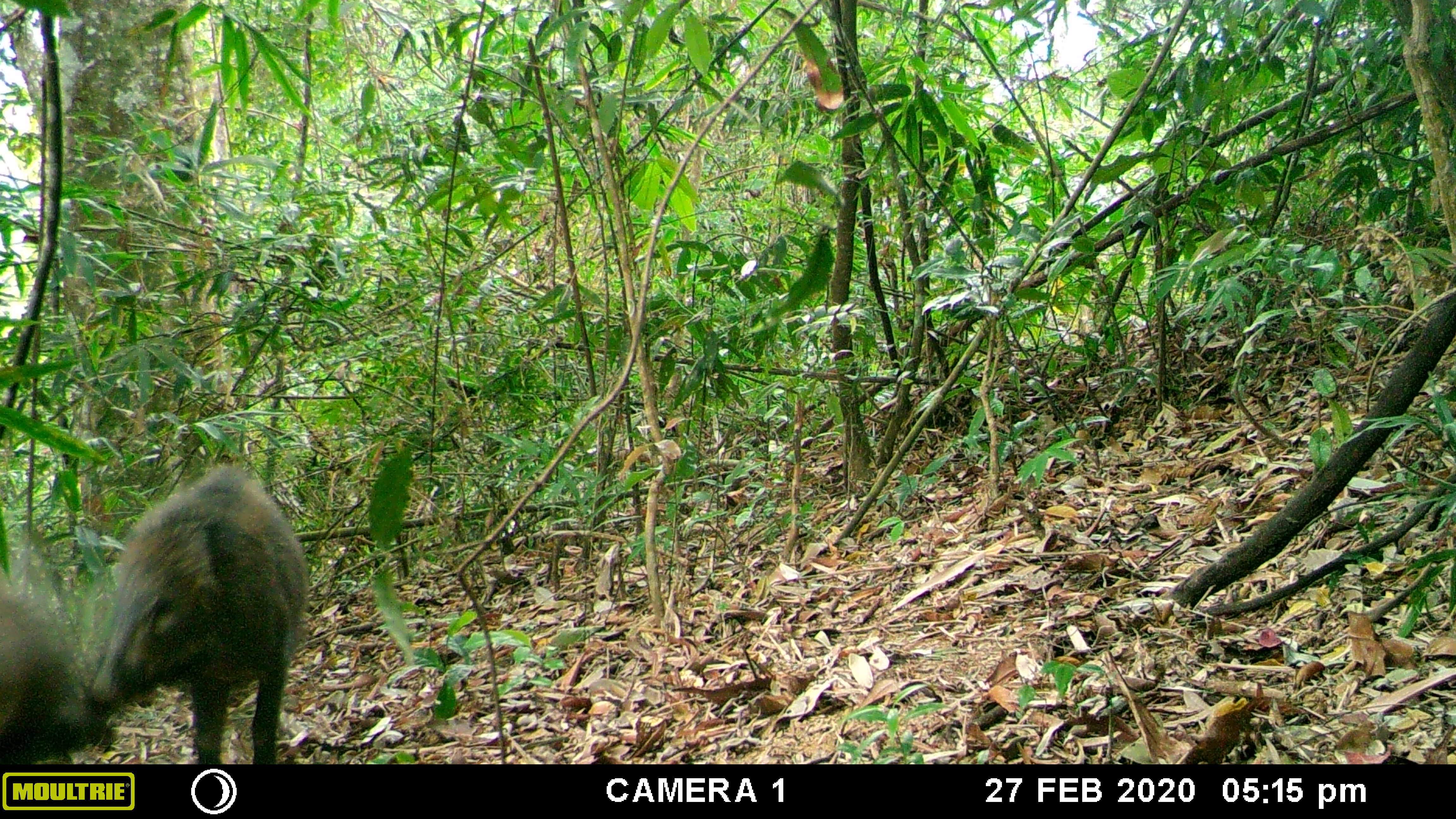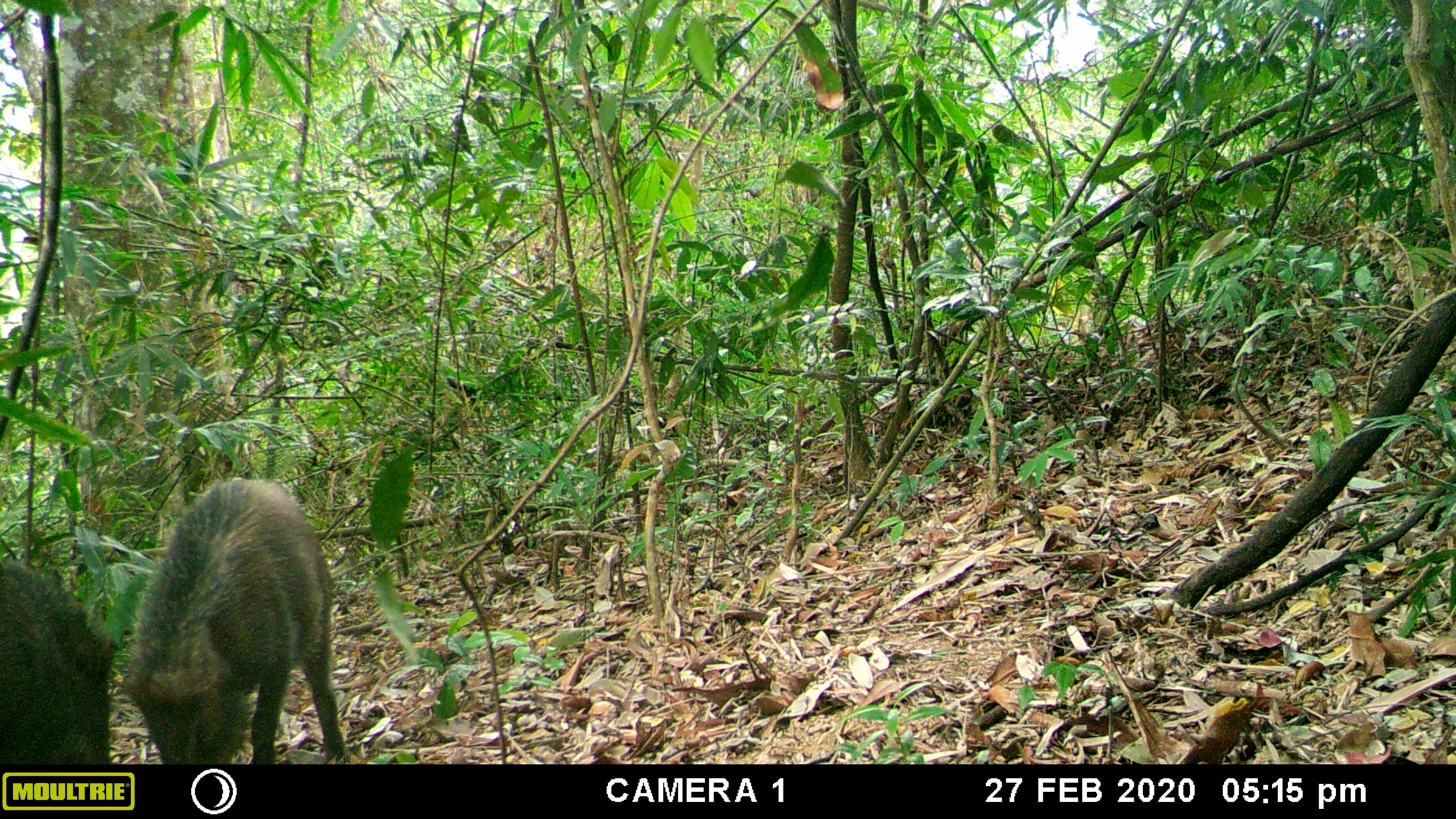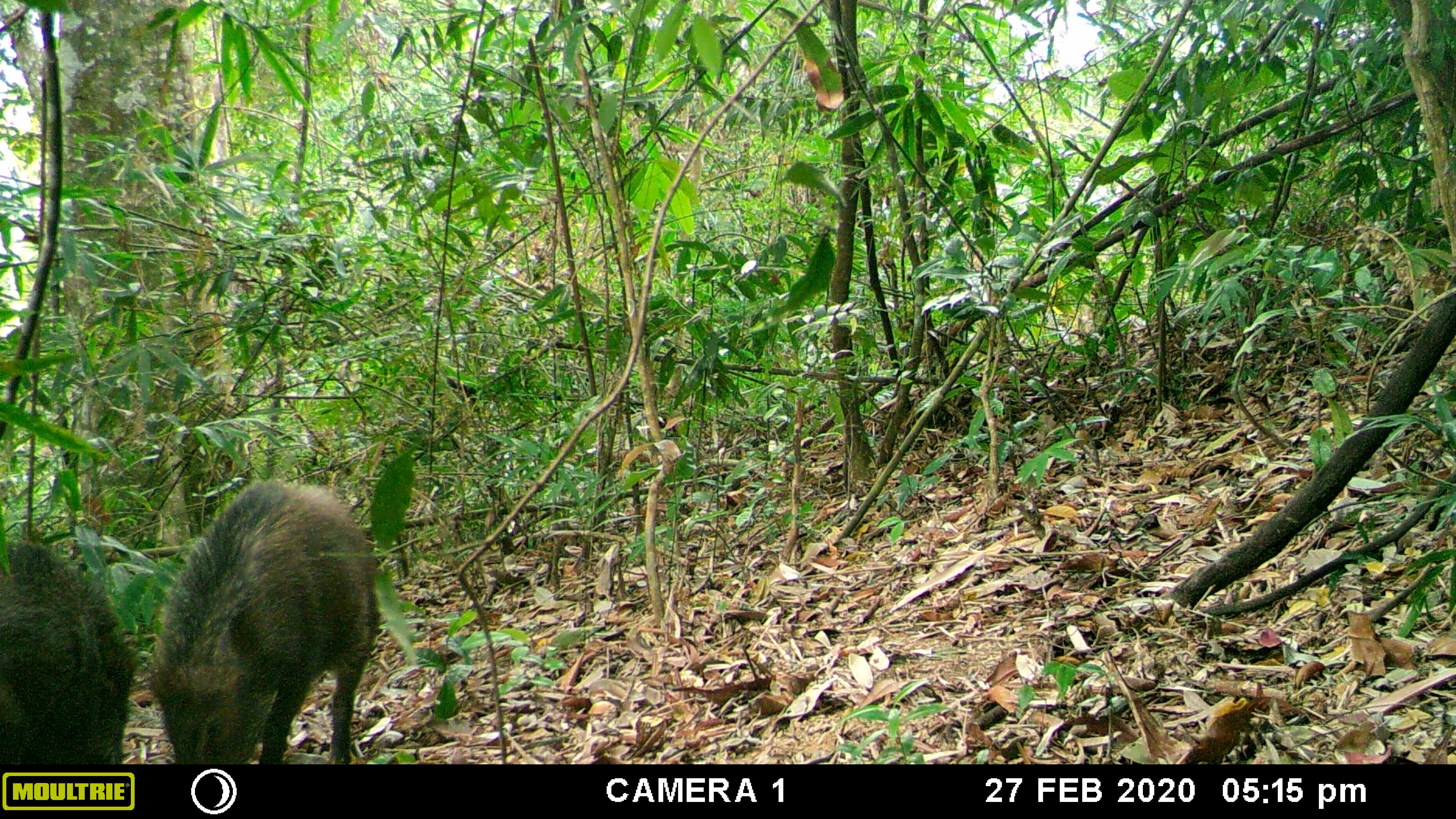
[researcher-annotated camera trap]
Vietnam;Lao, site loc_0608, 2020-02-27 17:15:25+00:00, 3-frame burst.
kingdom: Animalia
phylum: Chordata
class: Mammalia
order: Artiodactyla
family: Suidae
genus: Sus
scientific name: Sus scrofa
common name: eurasian wild pig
Eurasian wild pig (Sus scrofa). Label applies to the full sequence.